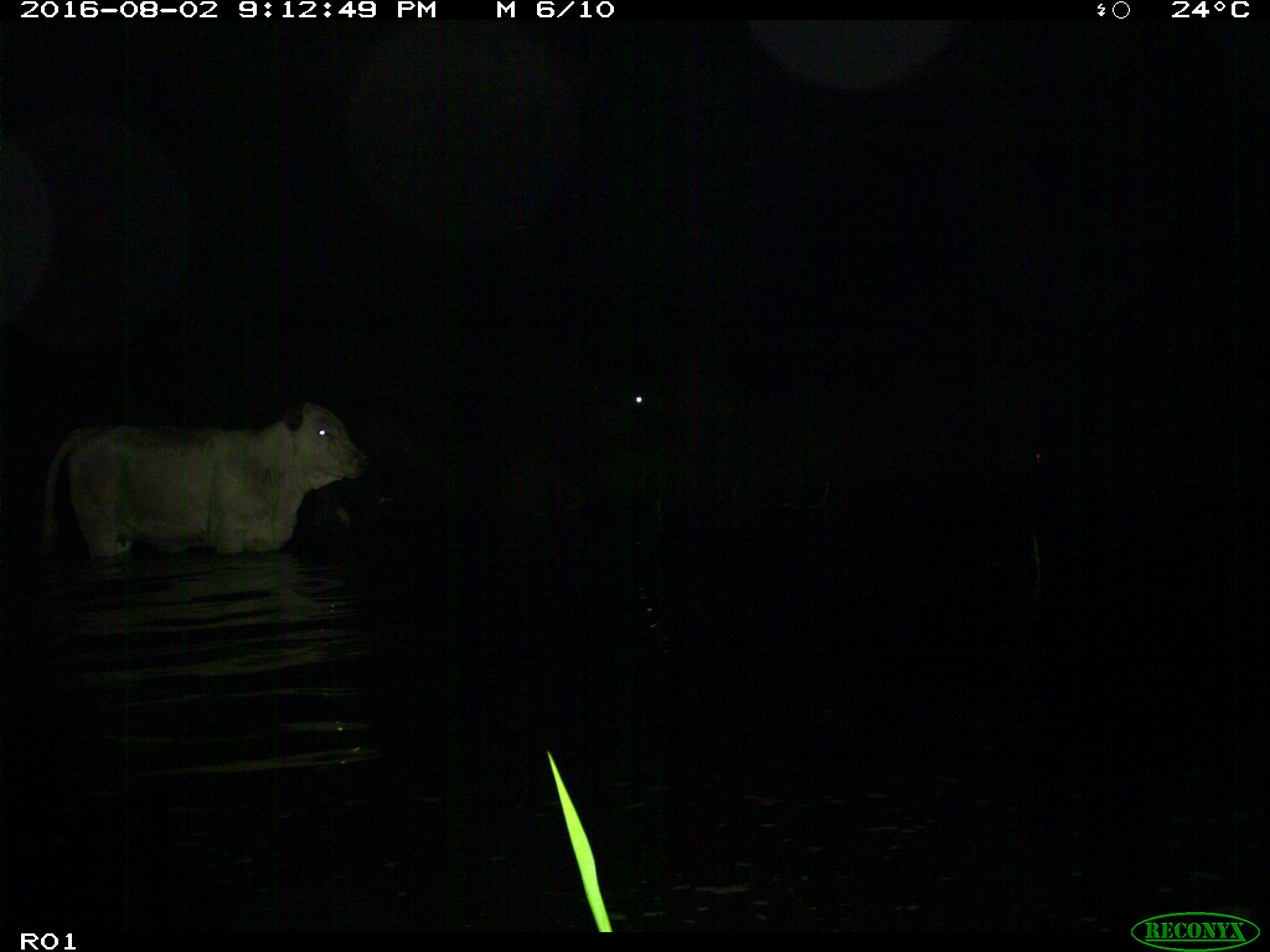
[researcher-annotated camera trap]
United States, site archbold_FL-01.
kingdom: Animalia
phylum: Chordata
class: Mammalia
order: Artiodactyla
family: Bovidae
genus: Bos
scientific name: Bos taurus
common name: domestic cow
Bos taurus (domestic cow).